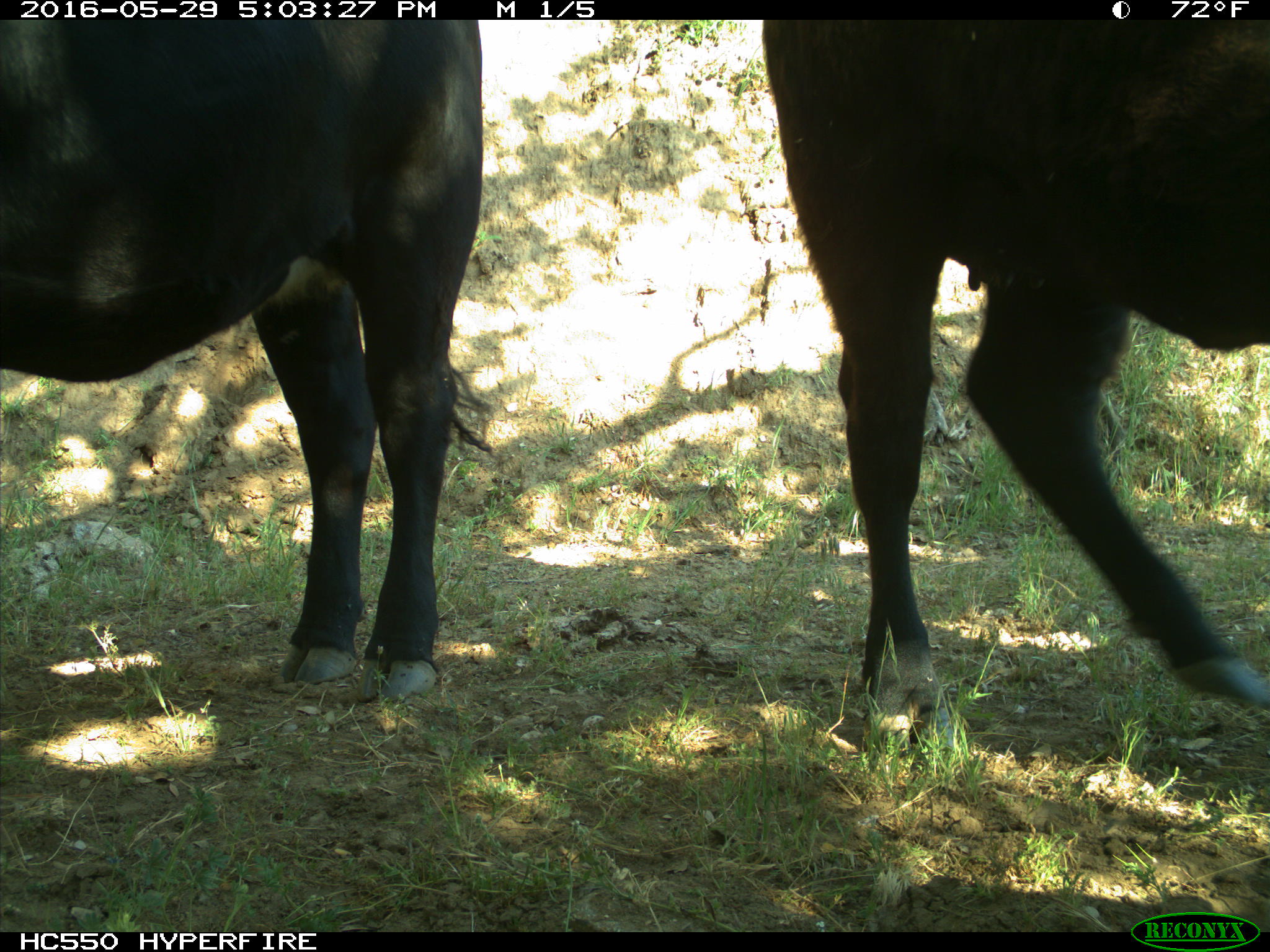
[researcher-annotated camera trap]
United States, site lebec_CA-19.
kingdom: Animalia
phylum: Chordata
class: Mammalia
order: Artiodactyla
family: Bovidae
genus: Bos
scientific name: Bos taurus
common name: domestic cow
Bos taurus (domestic cow).